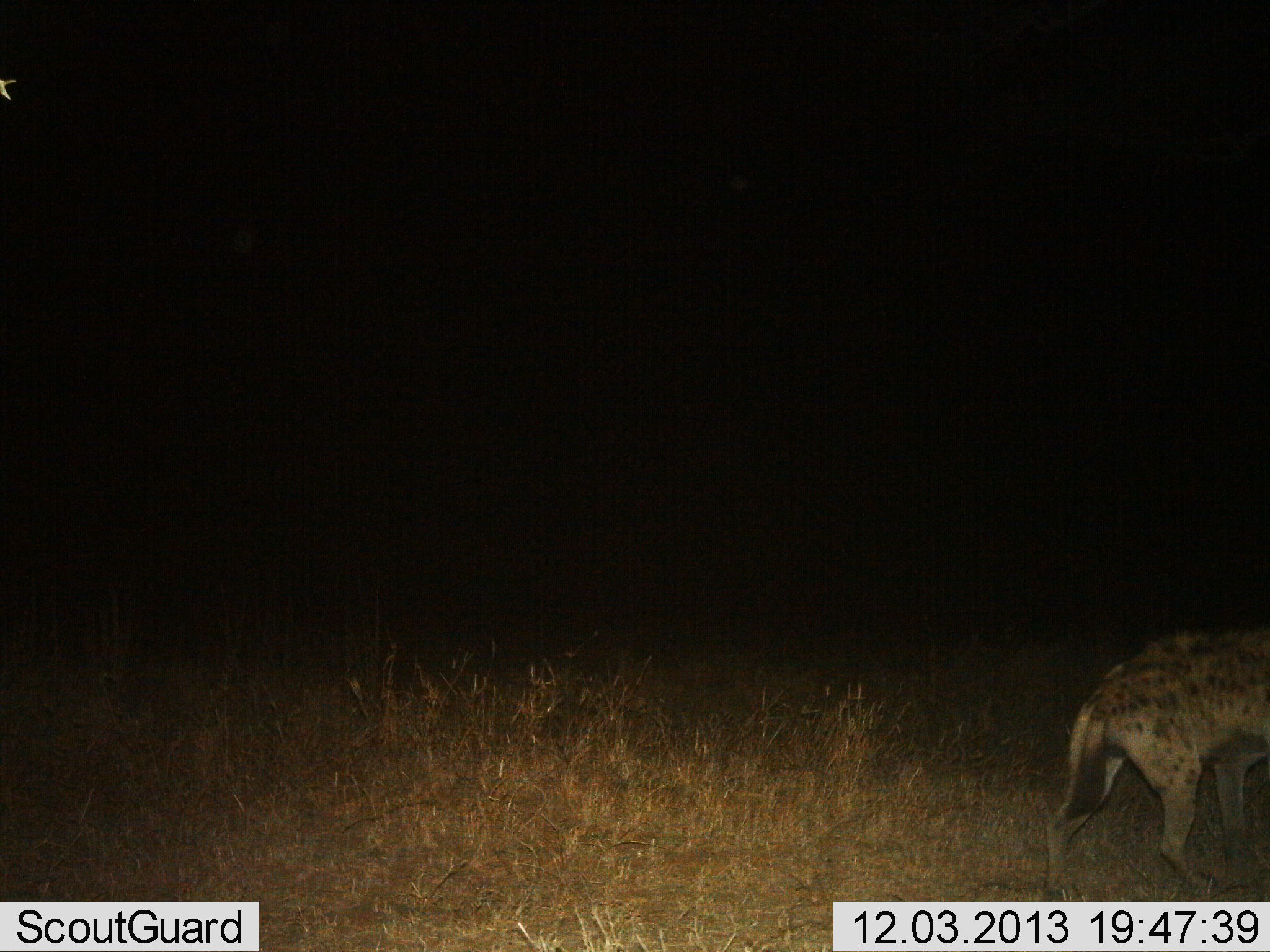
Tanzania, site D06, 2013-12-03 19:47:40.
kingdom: Animalia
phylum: Chordata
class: Mammalia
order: Carnivora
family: Hyaenidae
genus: Crocuta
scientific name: Crocuta crocuta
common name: spotted hyena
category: hyenaspotted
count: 1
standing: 40%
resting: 0%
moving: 60%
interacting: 0%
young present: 0%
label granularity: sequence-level